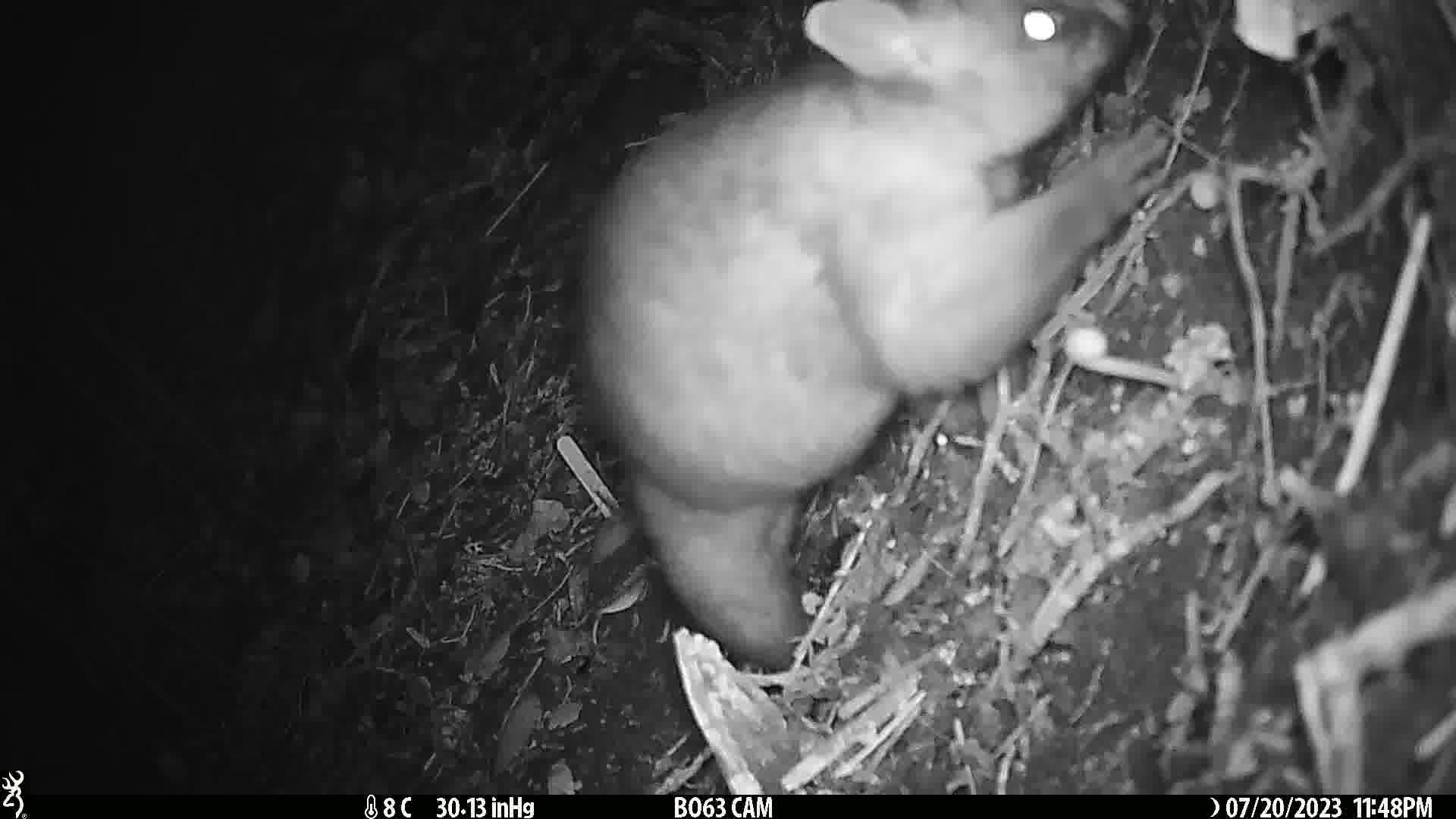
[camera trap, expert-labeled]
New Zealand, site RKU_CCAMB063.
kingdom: Animalia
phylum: Chordata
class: Mammalia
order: Diprotodontia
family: Phalangeridae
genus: Trichosurus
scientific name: Trichosurus vulpecula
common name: common brushtail possum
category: possum